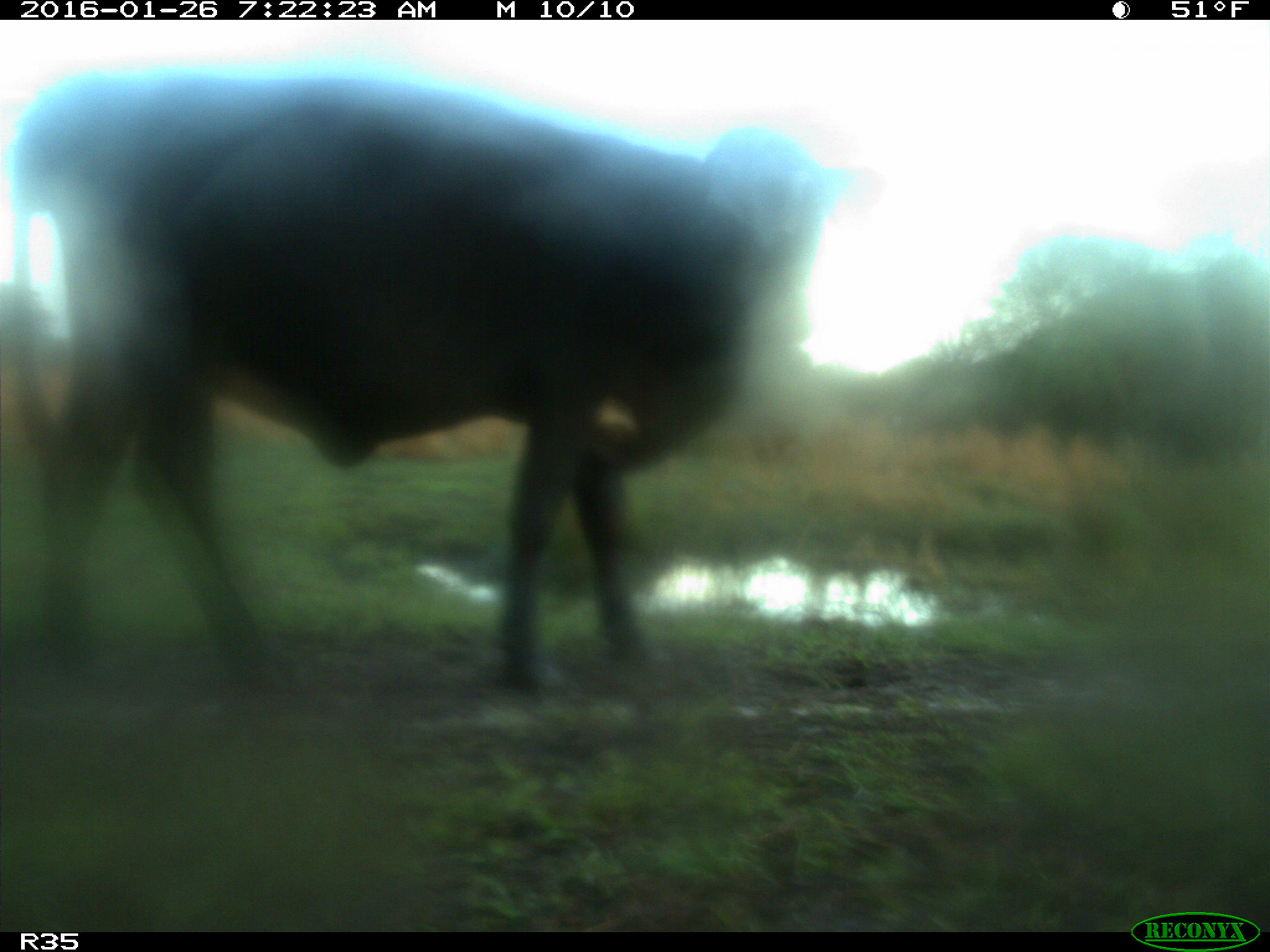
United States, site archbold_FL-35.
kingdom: Animalia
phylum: Chordata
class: Mammalia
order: Artiodactyla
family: Bovidae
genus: Bos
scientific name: Bos taurus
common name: domestic cow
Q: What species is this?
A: Bos taurus (domestic cow).